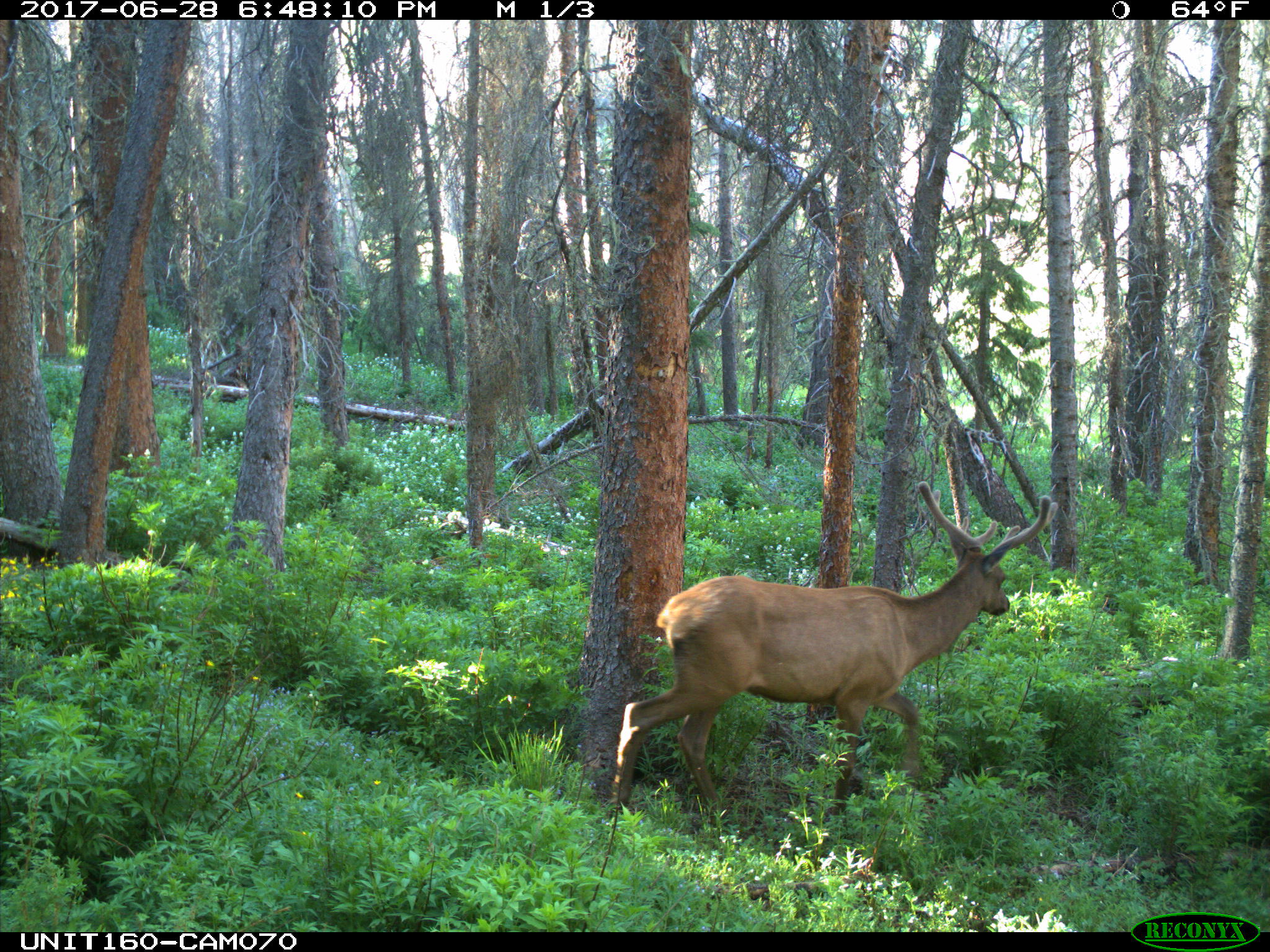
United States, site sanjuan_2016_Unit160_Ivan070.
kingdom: Animalia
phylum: Chordata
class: Mammalia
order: Artiodactyla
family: Cervidae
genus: Cervus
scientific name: Cervus elaphus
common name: red deer